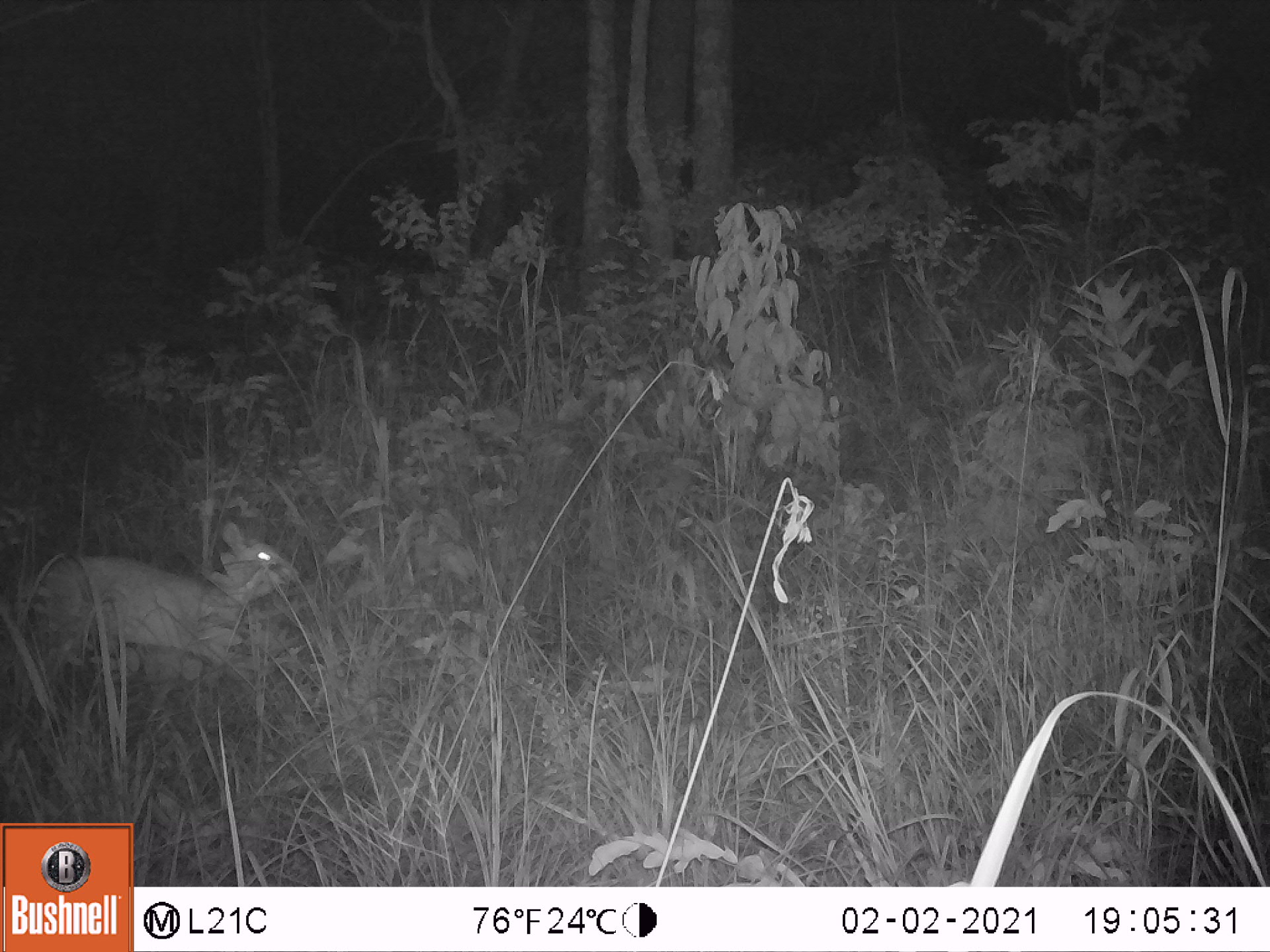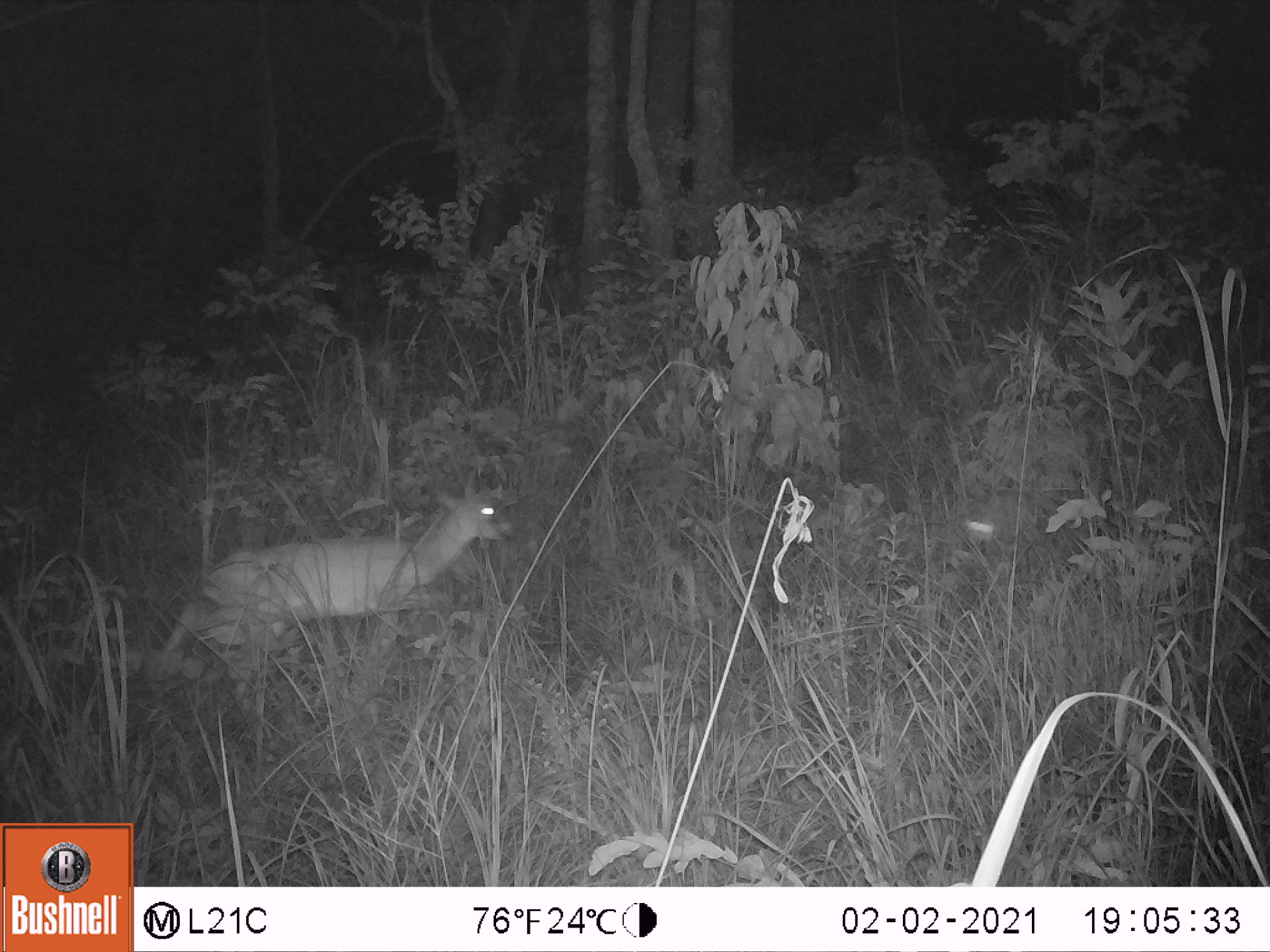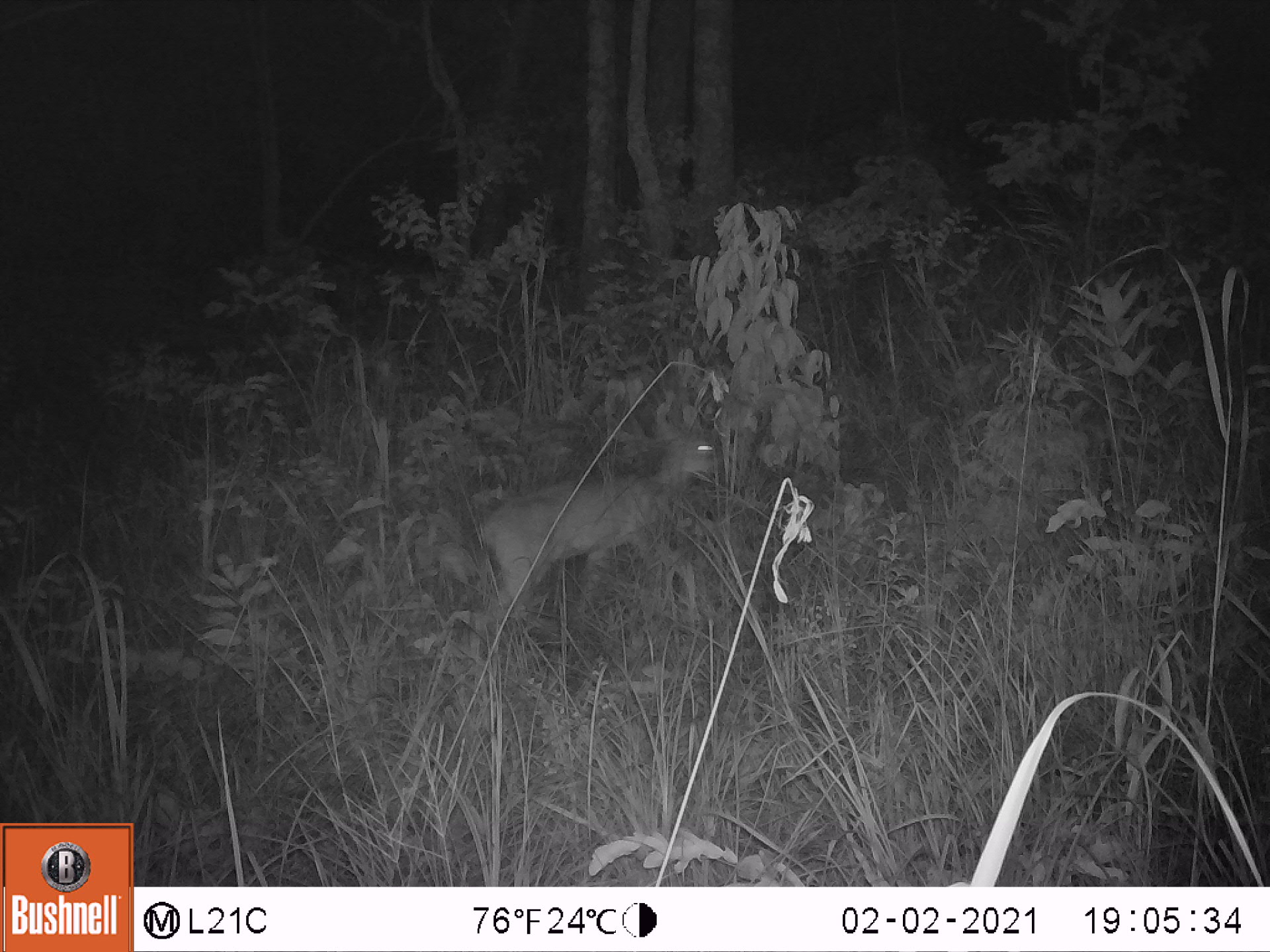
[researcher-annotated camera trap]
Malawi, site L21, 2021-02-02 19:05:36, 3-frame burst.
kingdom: Animalia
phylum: Chordata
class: Mammalia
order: Artiodactyla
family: Bovidae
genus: Sylvicapra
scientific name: Sylvicapra grimmia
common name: common duiker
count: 1